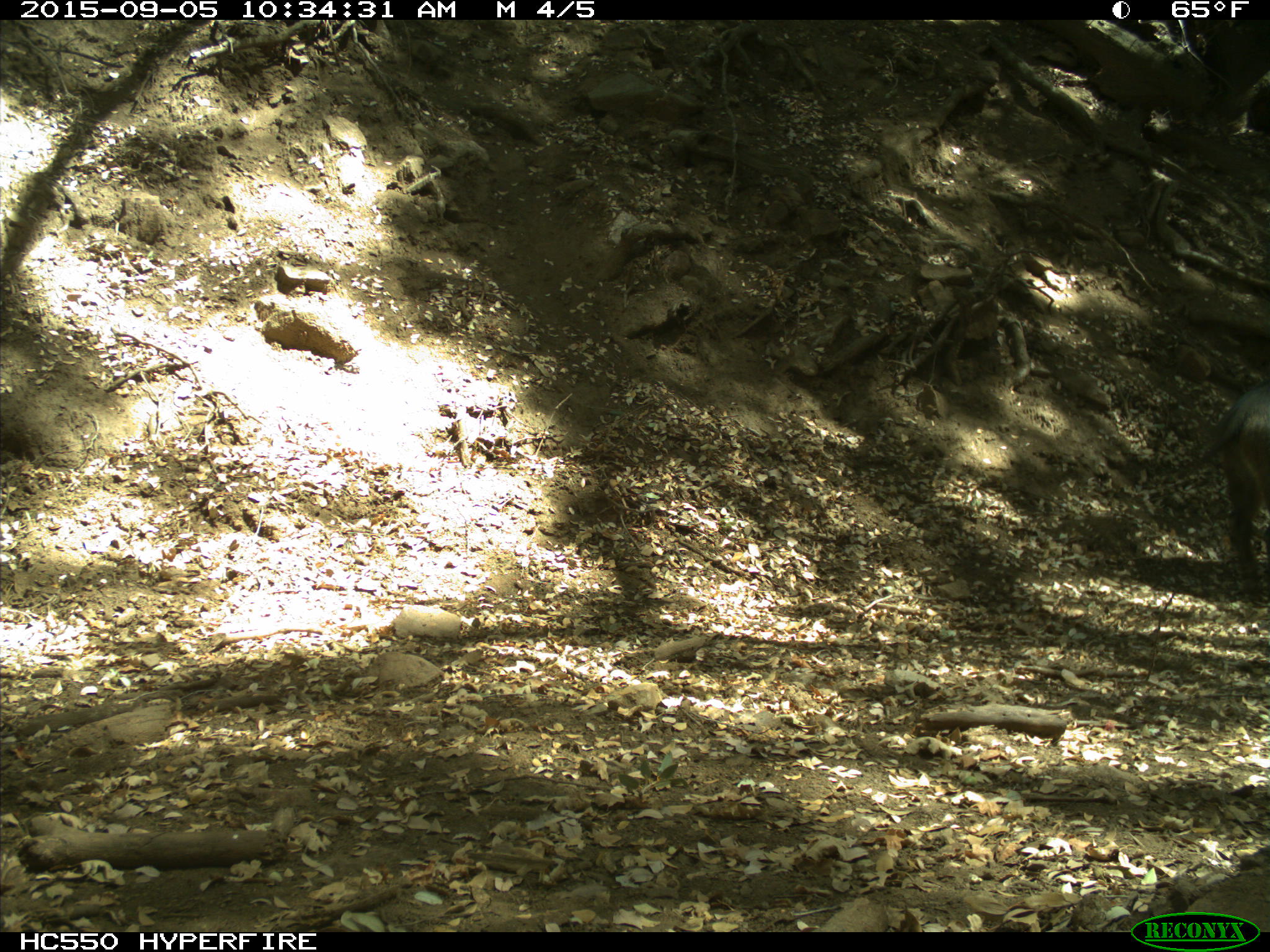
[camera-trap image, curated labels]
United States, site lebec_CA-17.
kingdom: Animalia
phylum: Chordata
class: Mammalia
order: Artiodactyla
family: Suidae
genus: Sus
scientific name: Sus scrofa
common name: wild boar